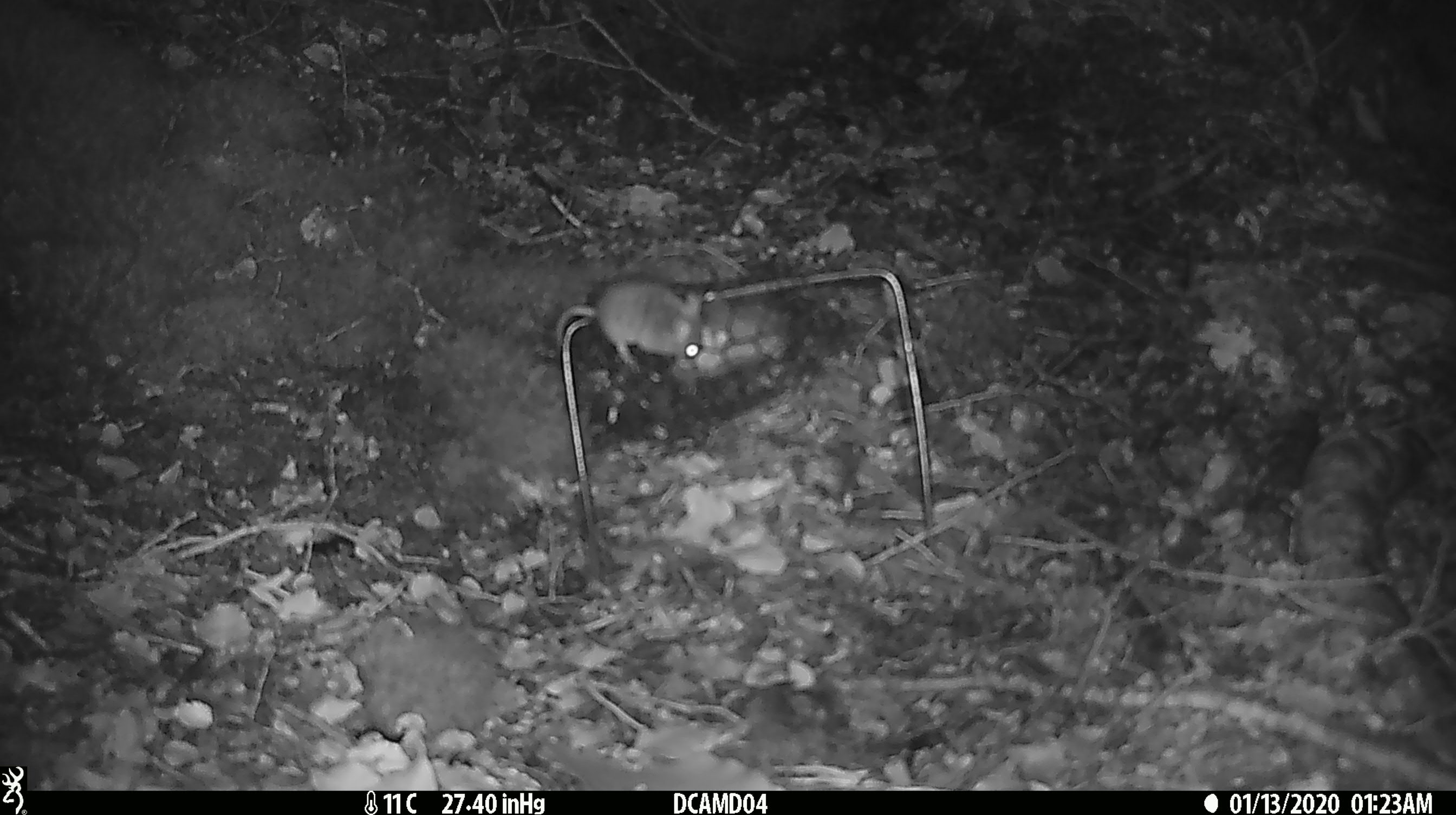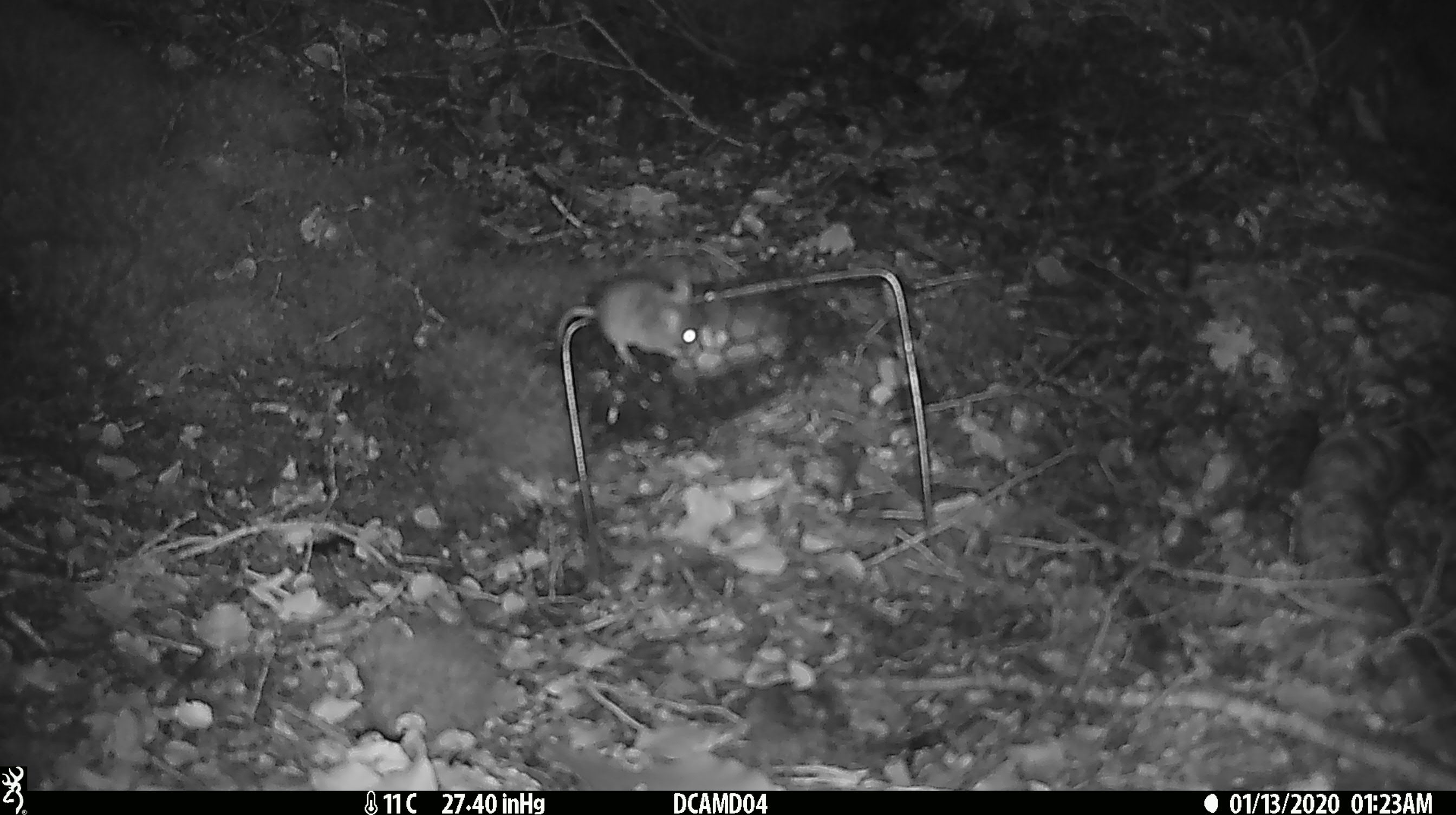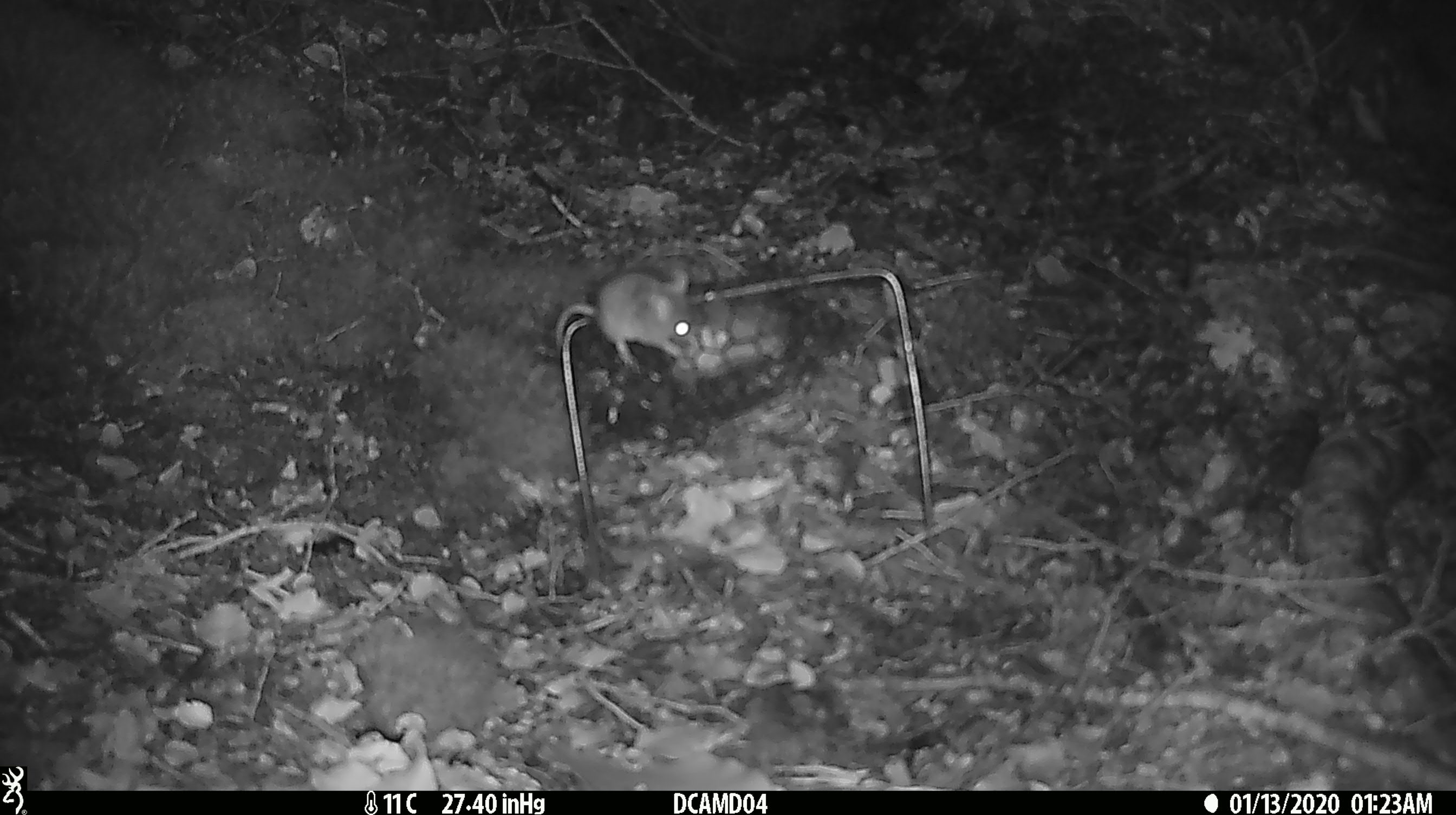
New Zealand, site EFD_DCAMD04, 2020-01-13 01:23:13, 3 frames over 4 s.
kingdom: Animalia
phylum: Chordata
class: Mammalia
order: Rodentia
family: Muridae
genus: Mus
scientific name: Mus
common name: mouse